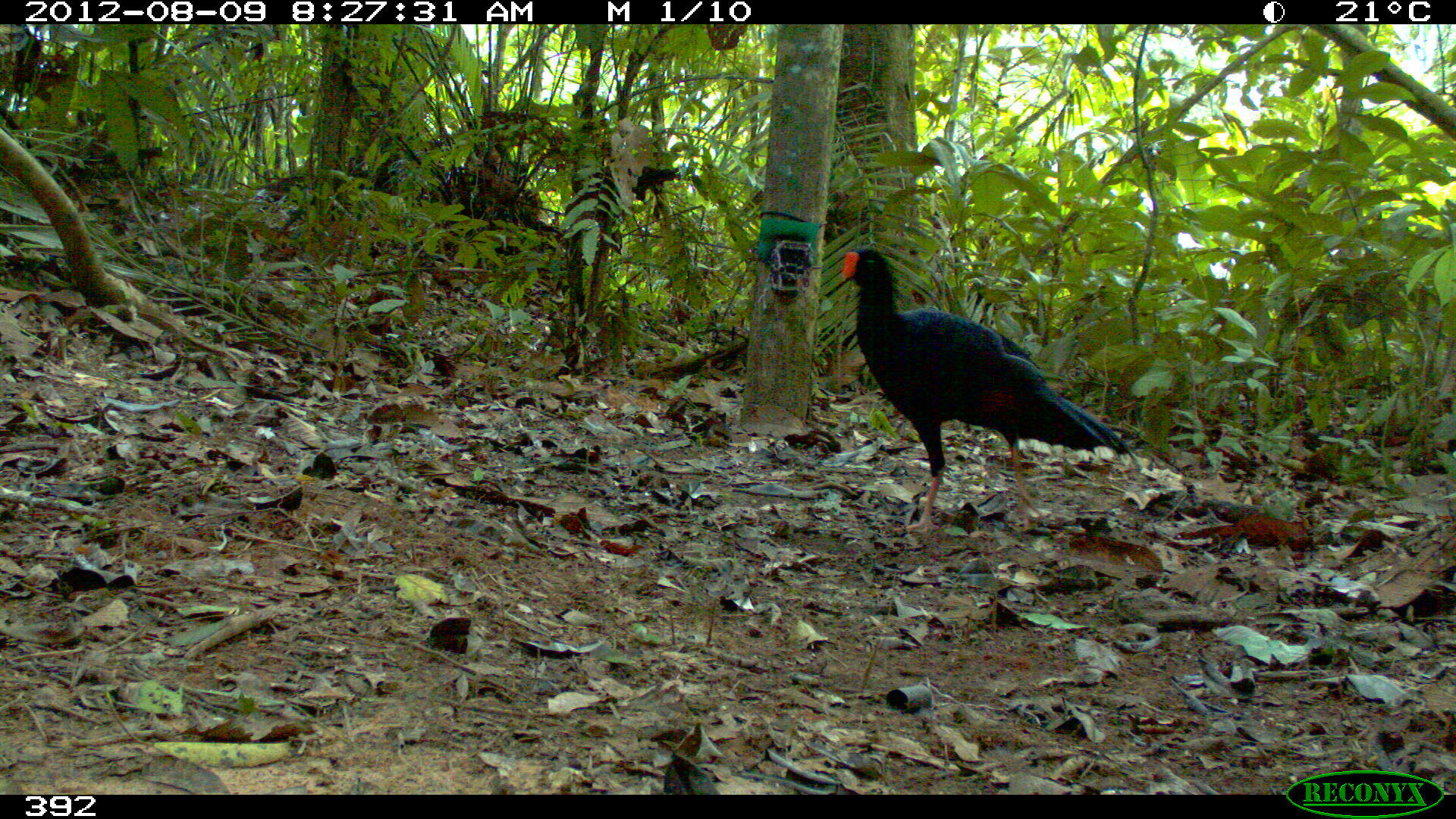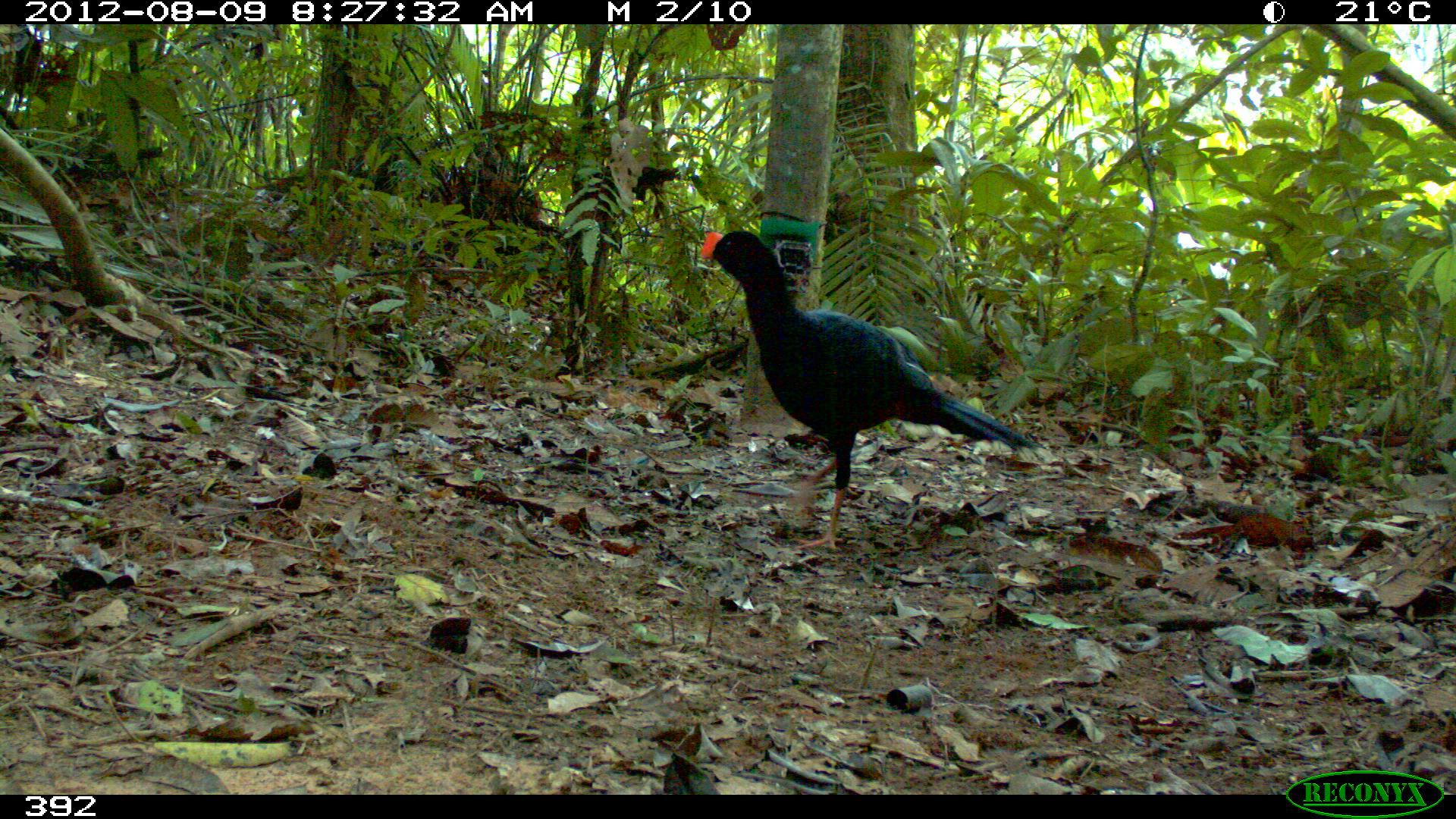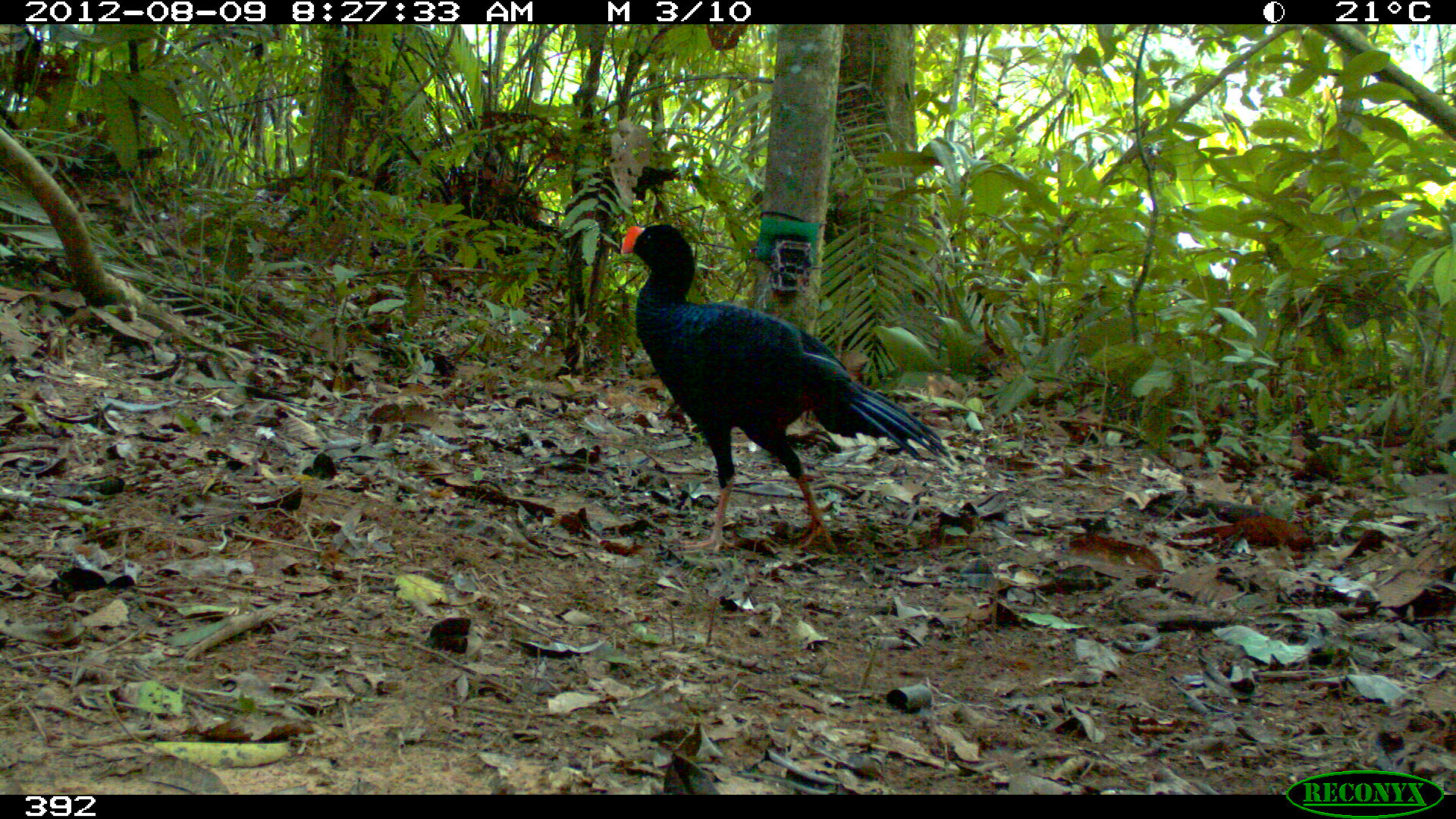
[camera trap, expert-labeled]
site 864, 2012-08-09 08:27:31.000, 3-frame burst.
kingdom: Animalia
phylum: Chordata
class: Aves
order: Galliformes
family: Cracidae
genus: Mitu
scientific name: Mitu tuberosum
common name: razor-billed curassow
Mitu tuberosum (razor-billed curassow).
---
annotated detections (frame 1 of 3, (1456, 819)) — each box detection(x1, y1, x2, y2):
mitu tuberosum: detection(839, 246, 1140, 536)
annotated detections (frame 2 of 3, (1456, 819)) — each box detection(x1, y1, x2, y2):
mitu tuberosum: detection(698, 231, 1047, 554)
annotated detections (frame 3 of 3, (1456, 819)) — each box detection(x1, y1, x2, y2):
mitu tuberosum: detection(622, 223, 956, 554)